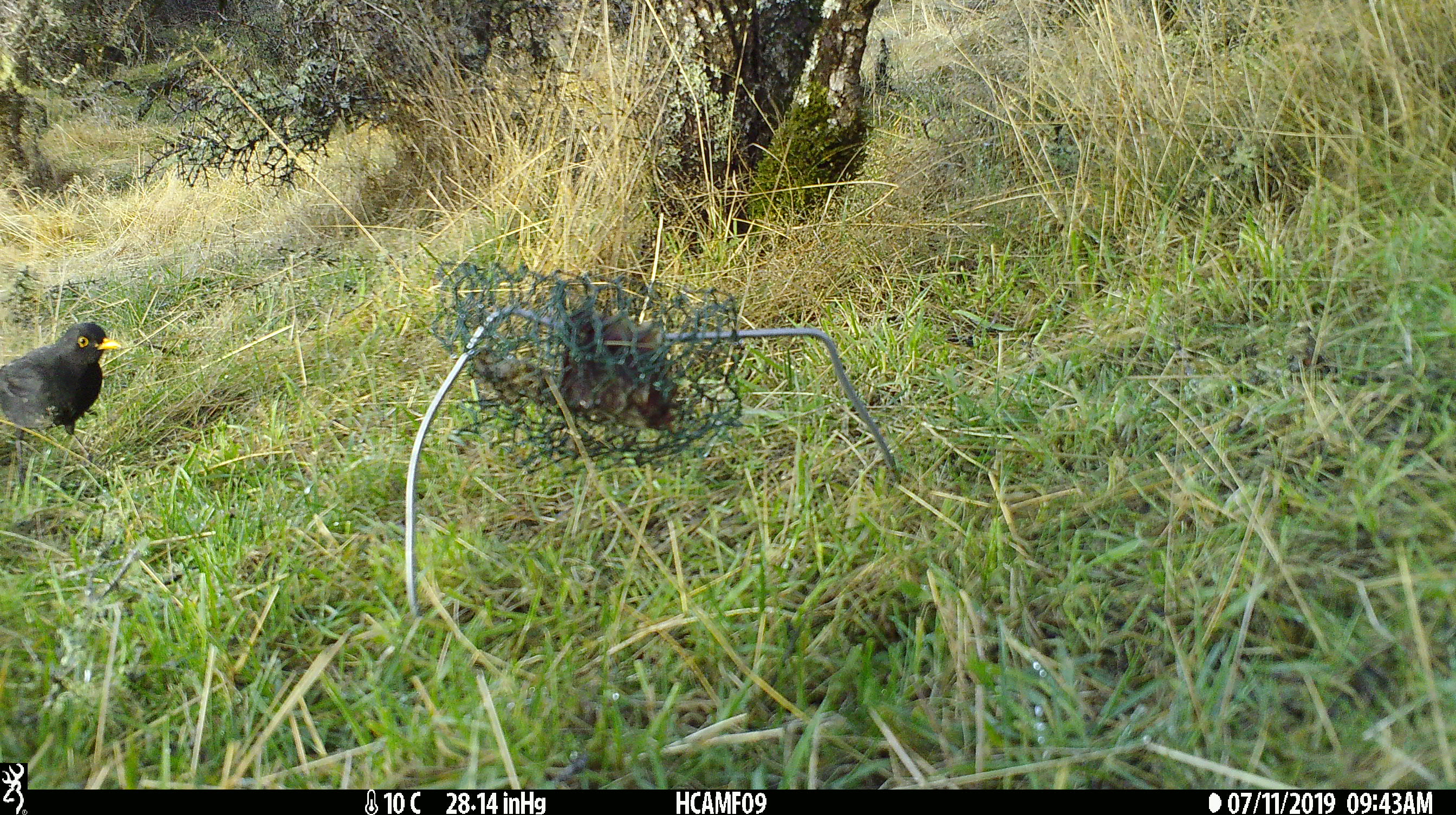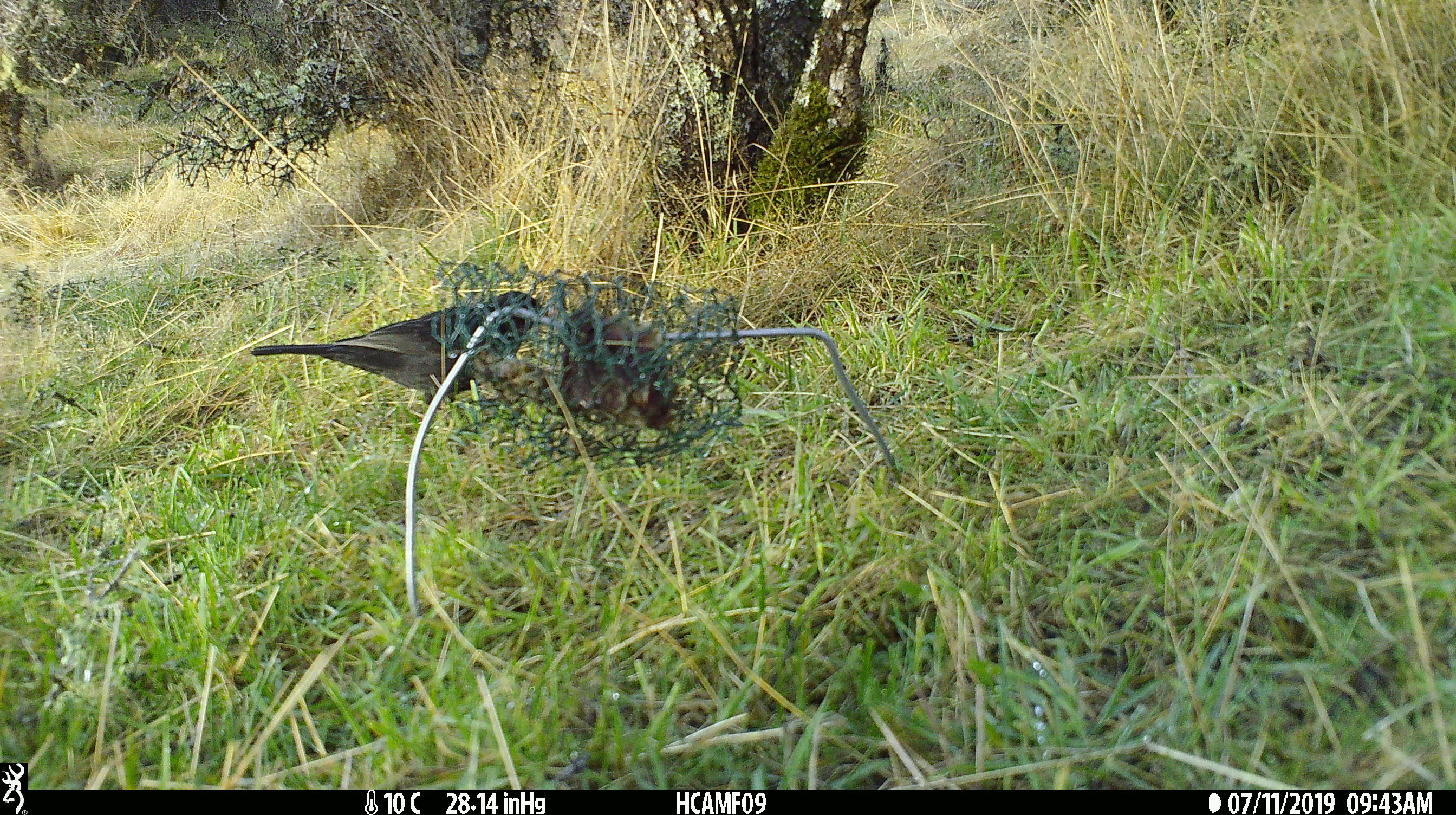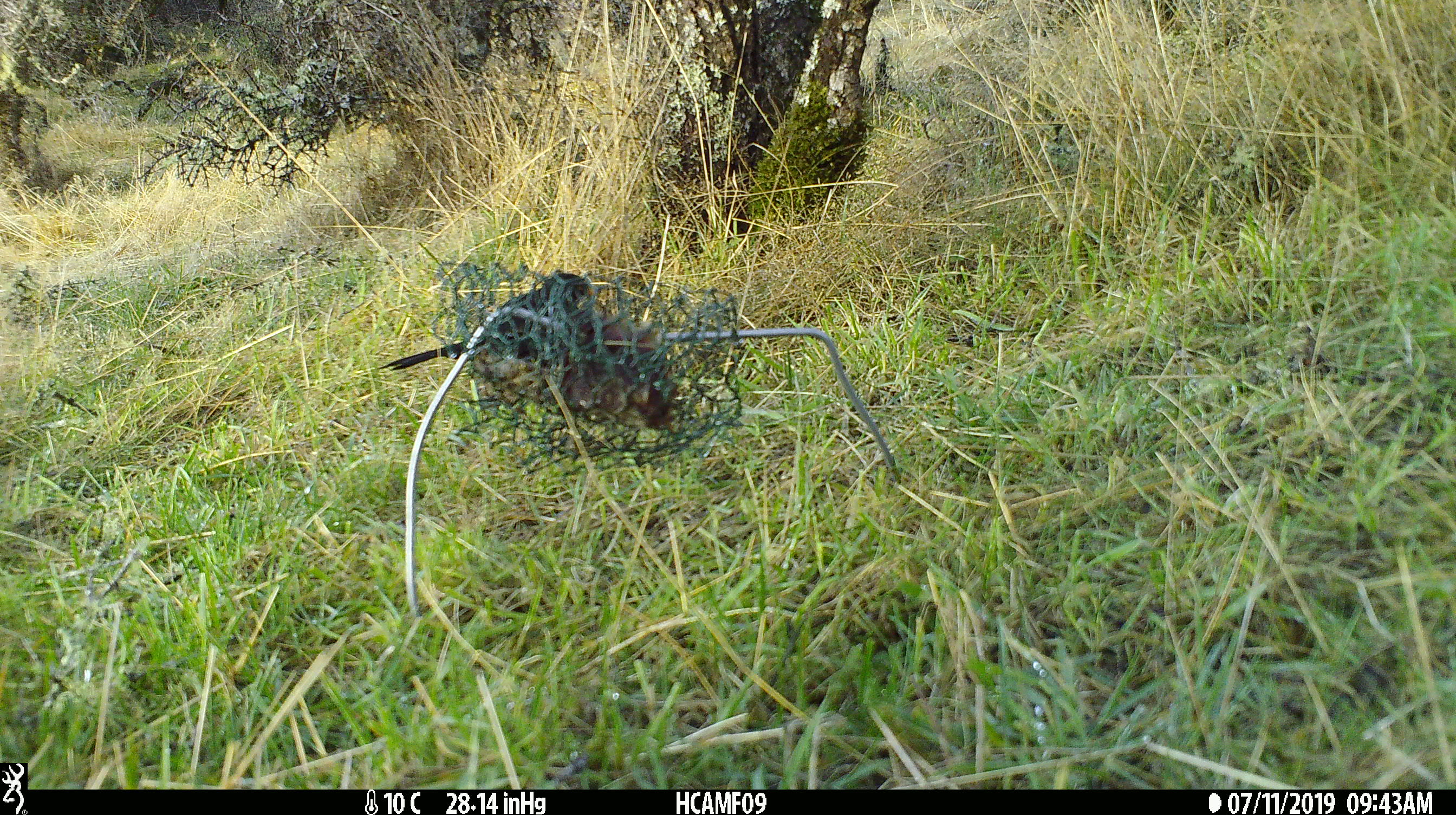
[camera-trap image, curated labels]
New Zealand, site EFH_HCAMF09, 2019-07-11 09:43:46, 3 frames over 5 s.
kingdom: Animalia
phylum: Chordata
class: Aves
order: Passeriformes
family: Turdidae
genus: Turdus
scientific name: Turdus merula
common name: eurasian blackbird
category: blackbird